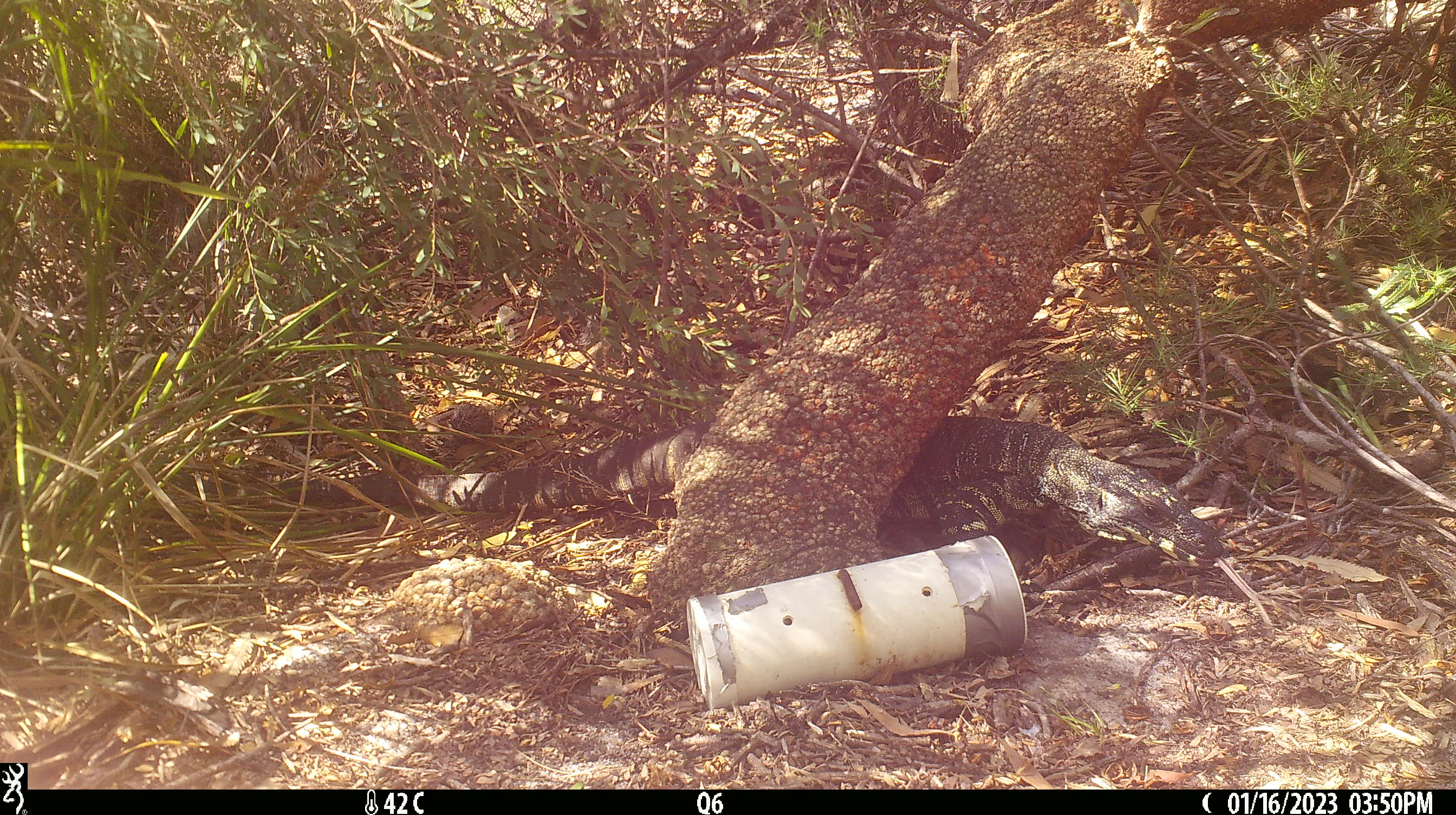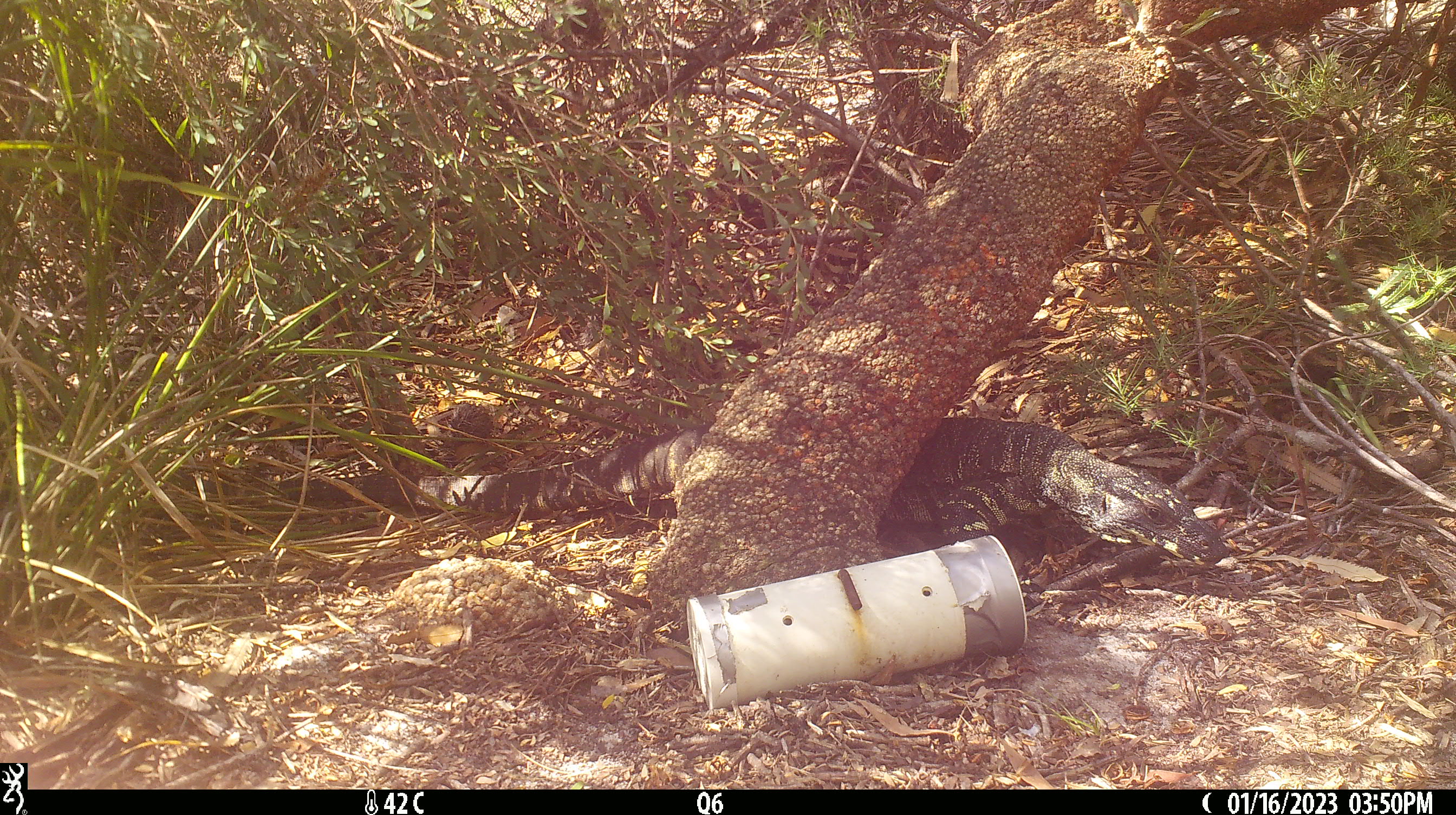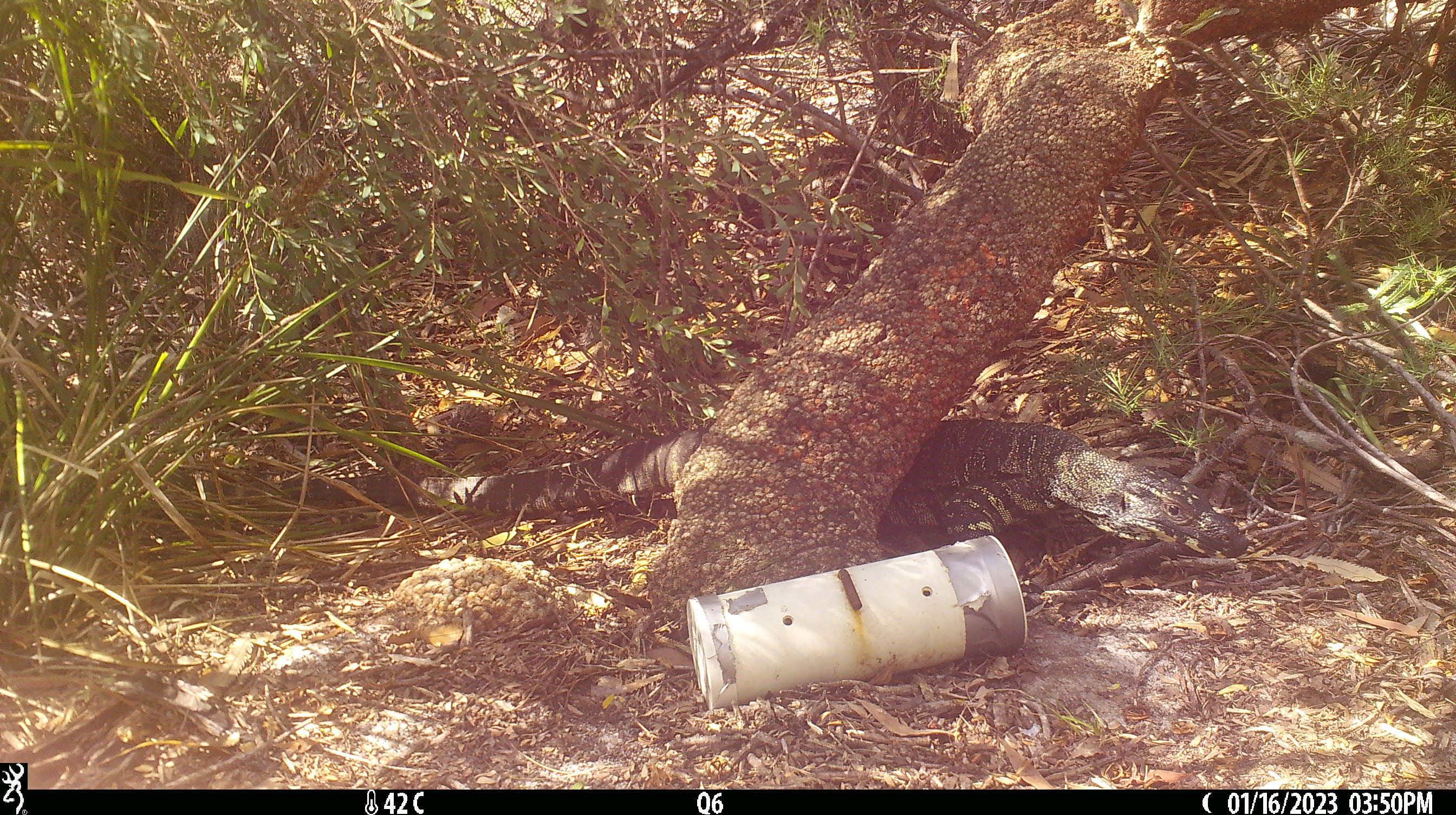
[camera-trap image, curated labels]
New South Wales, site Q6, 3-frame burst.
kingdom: Animalia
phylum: Chordata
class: Reptilia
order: Squamata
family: Varanidae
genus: Varanus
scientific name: Varanus varius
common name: lace monitor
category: goanna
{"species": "goanna (lace monitor) (Varanus varius)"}